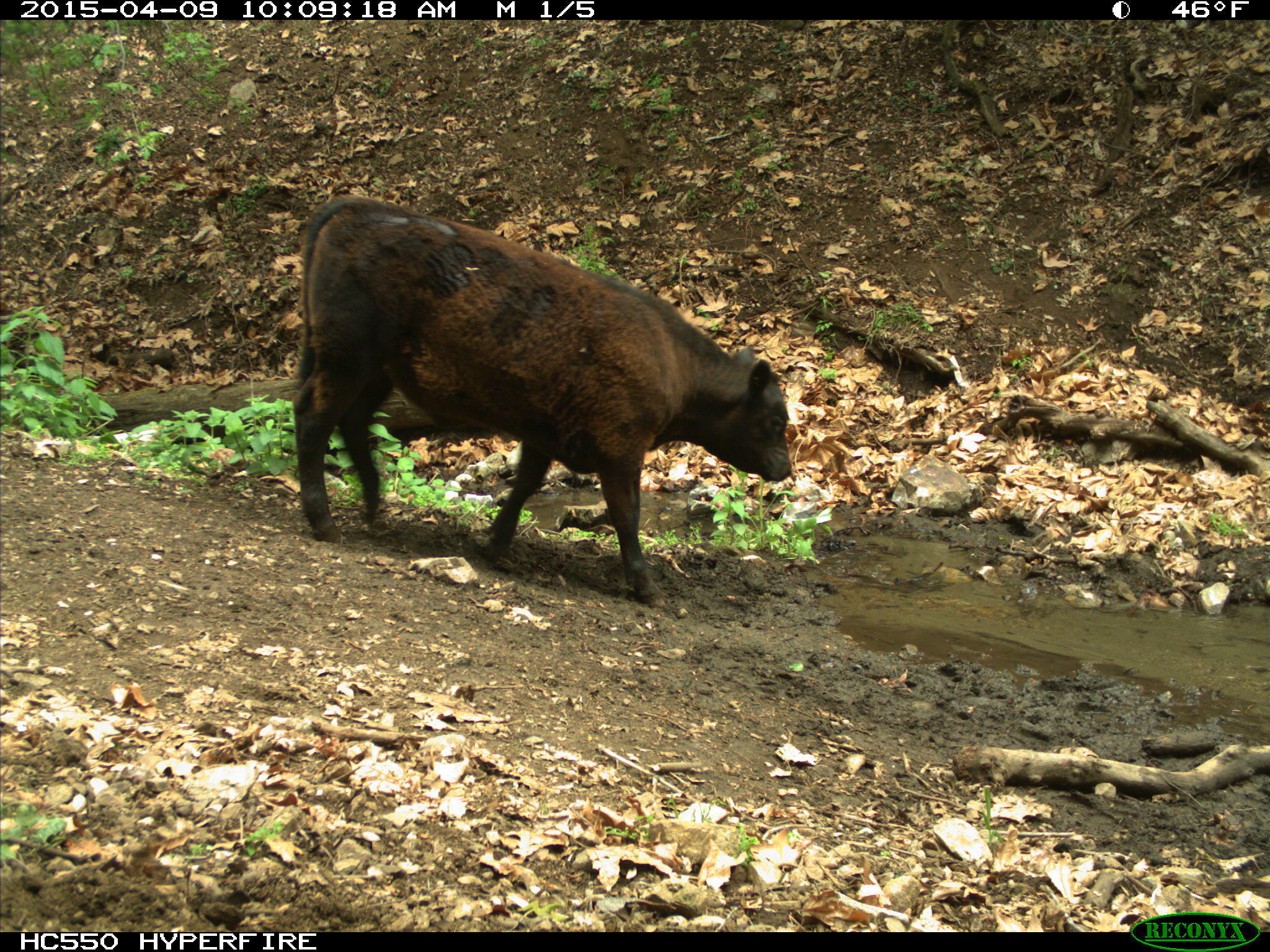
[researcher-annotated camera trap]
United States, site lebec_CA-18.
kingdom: Animalia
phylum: Chordata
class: Mammalia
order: Artiodactyla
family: Bovidae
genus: Bos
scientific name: Bos taurus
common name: domestic cow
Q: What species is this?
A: Bos taurus (domestic cow).